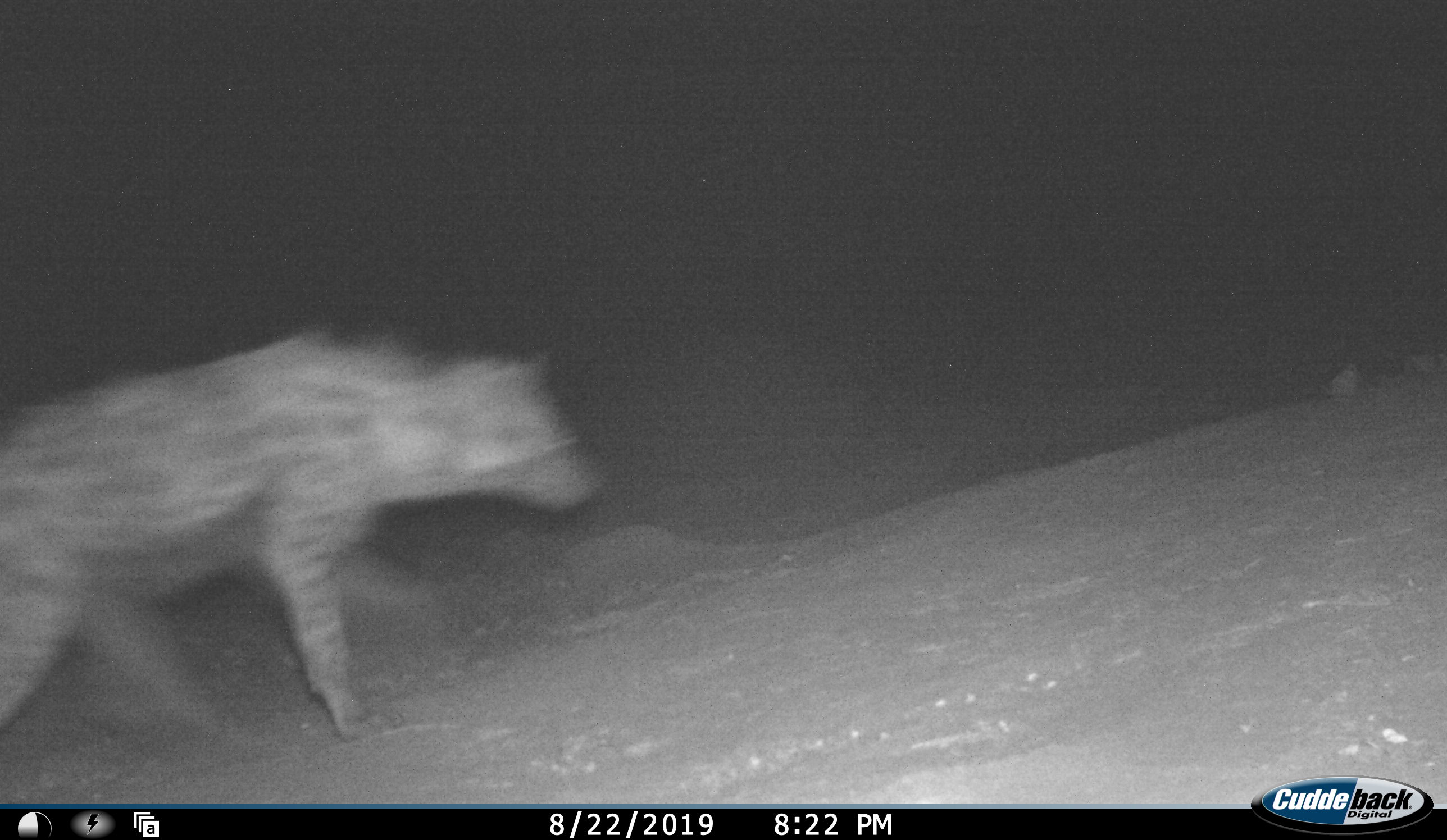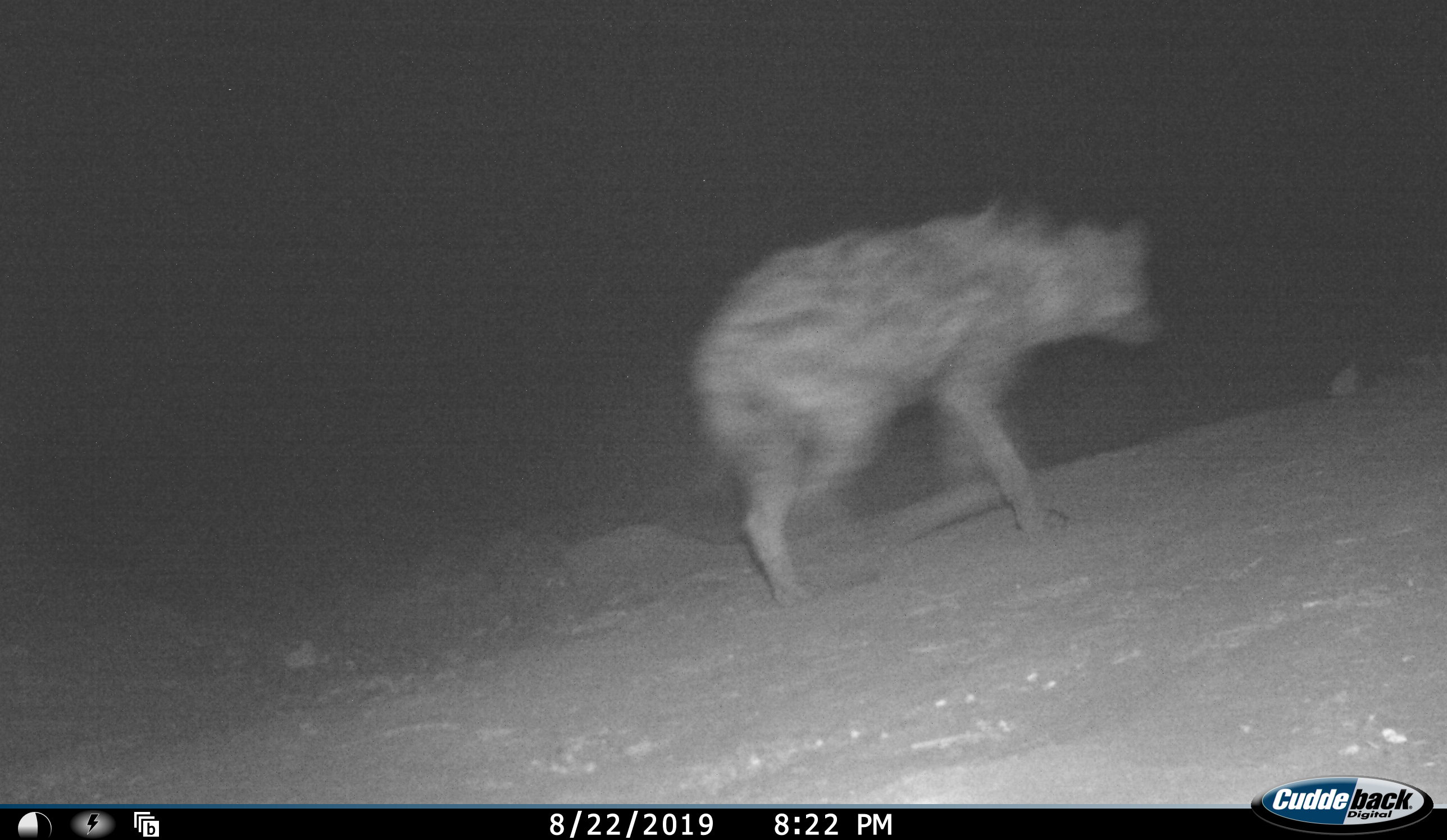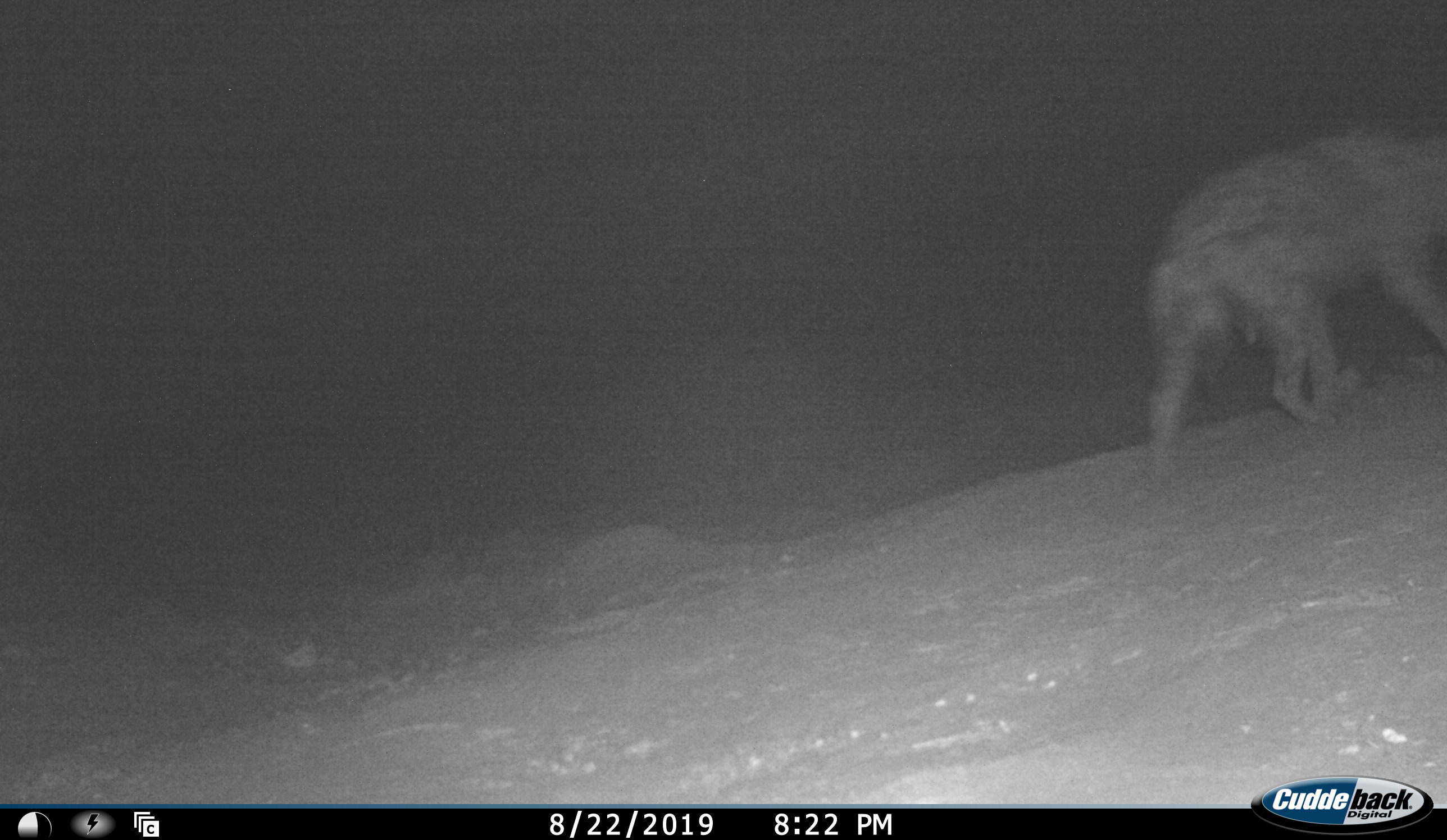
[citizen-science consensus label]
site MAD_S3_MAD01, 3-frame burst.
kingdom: Animalia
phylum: Chordata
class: Mammalia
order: Carnivora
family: Hyaenidae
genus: Crocuta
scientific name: Crocuta crocuta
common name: spotted hyena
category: hyenaspotted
Hyenaspotted (spotted hyena) (Crocuta crocuta), count 1. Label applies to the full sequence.